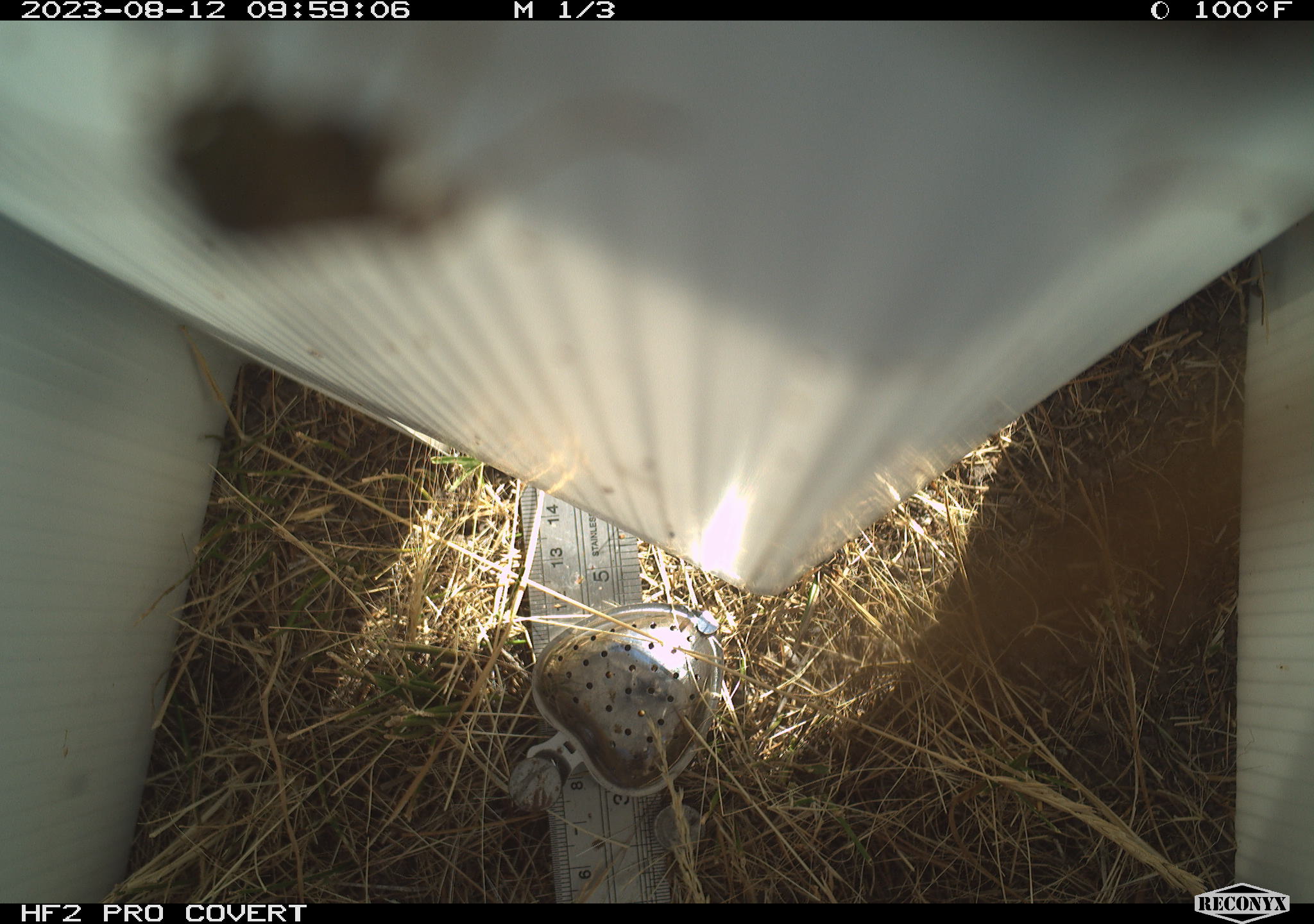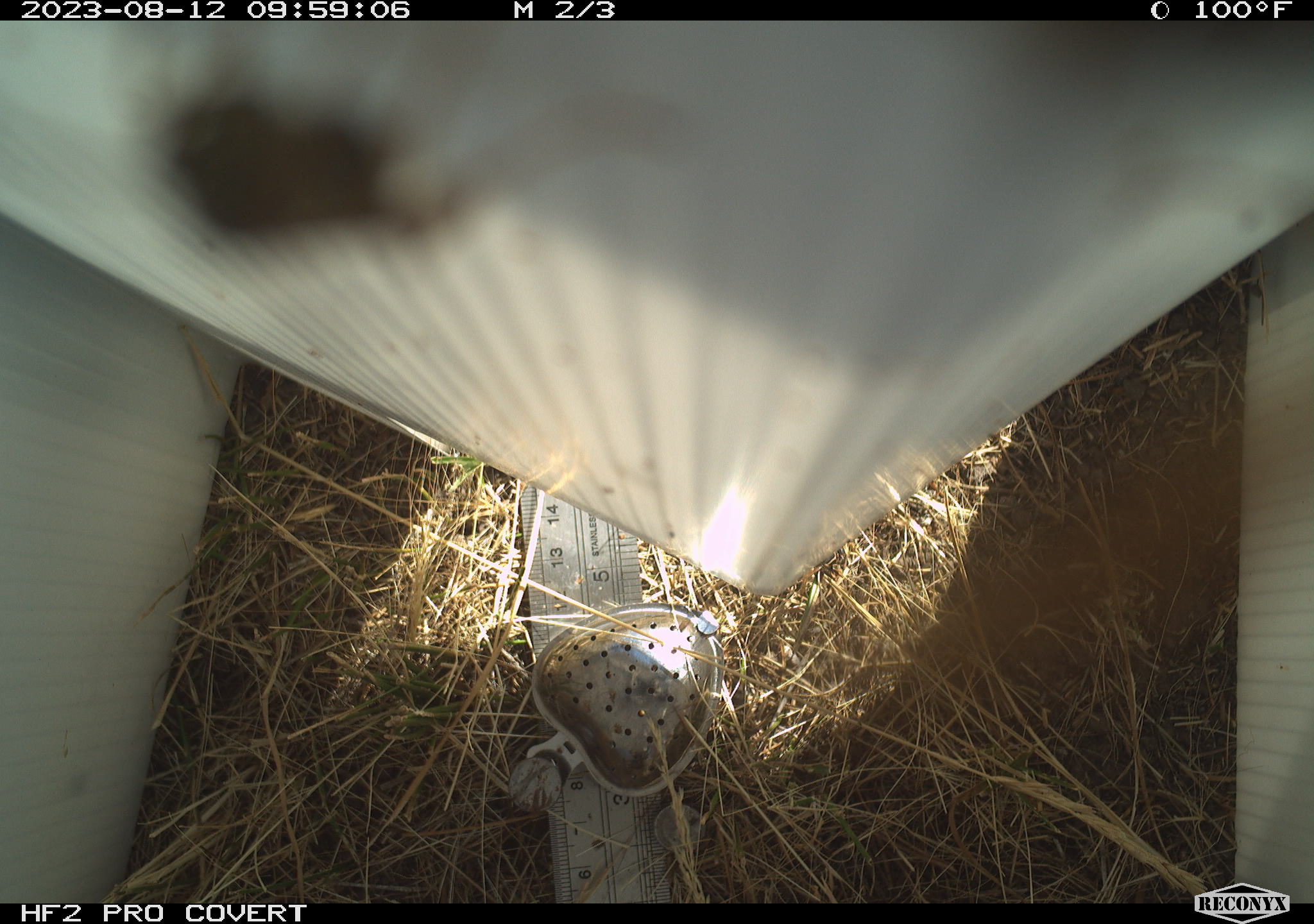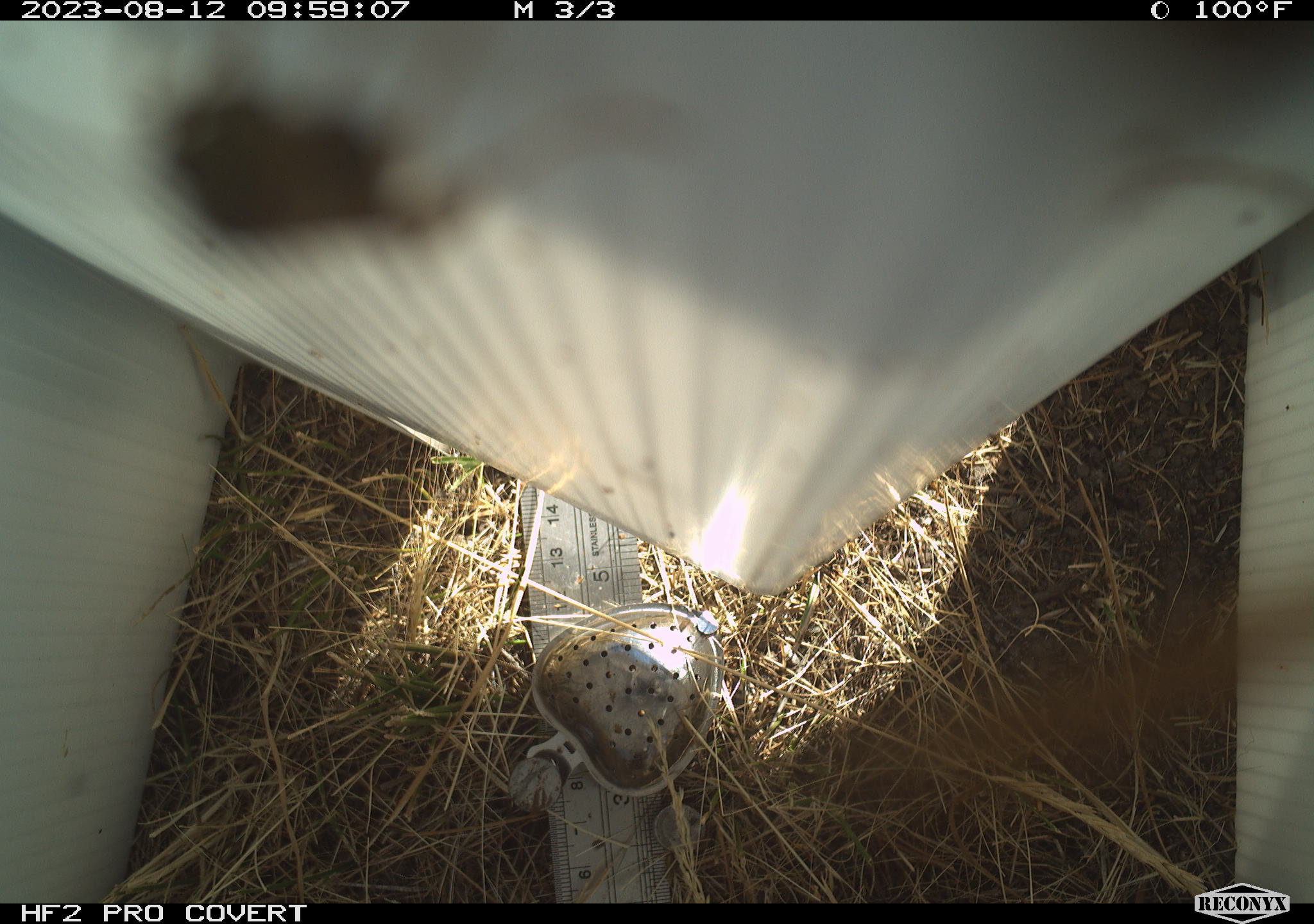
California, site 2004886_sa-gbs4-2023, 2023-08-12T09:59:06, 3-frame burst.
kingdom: Animalia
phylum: Arthropoda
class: Insecta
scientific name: Insecta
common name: insect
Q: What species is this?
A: Insect (Insecta).